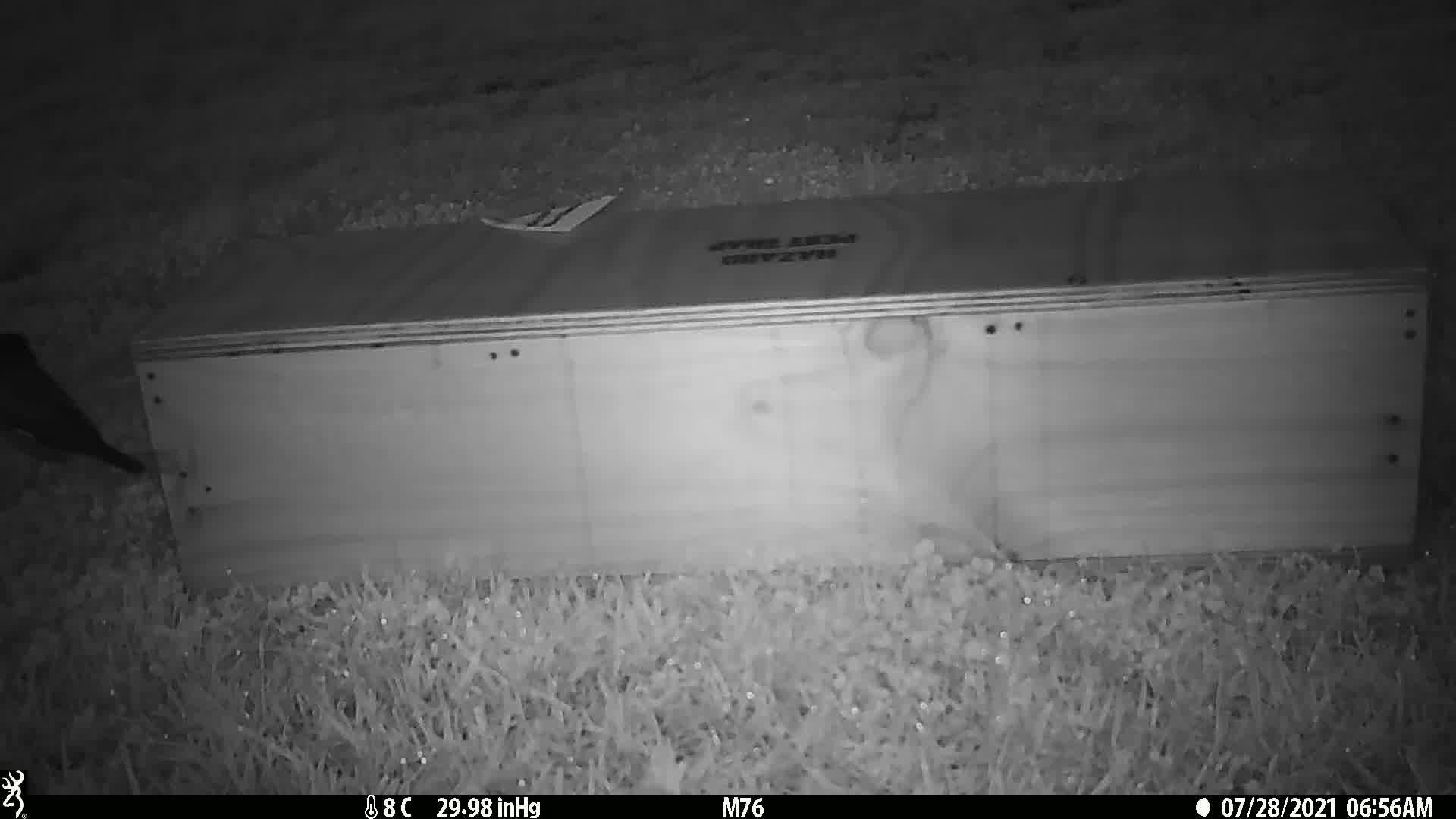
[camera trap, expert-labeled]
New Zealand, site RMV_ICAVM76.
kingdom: Animalia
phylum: Chordata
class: Aves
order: Passeriformes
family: Sturnidae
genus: Acridotheres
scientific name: Acridotheres tristis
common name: common myna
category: myna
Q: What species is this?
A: Myna (common myna) (Acridotheres tristis).